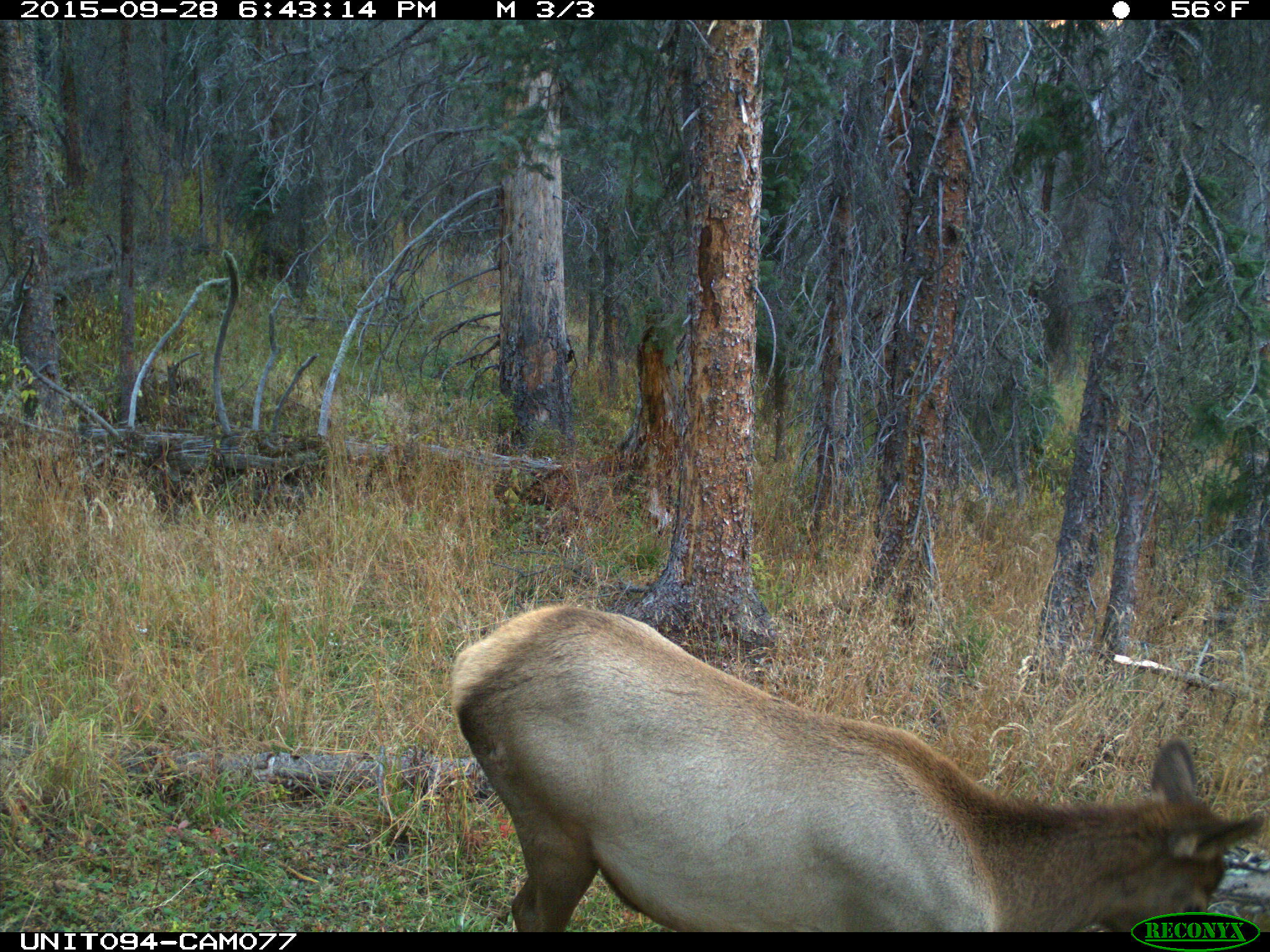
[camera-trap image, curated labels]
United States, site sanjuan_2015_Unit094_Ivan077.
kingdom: Animalia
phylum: Chordata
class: Mammalia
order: Artiodactyla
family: Cervidae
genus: Cervus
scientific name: Cervus elaphus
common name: red deer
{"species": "Cervus elaphus (red deer)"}